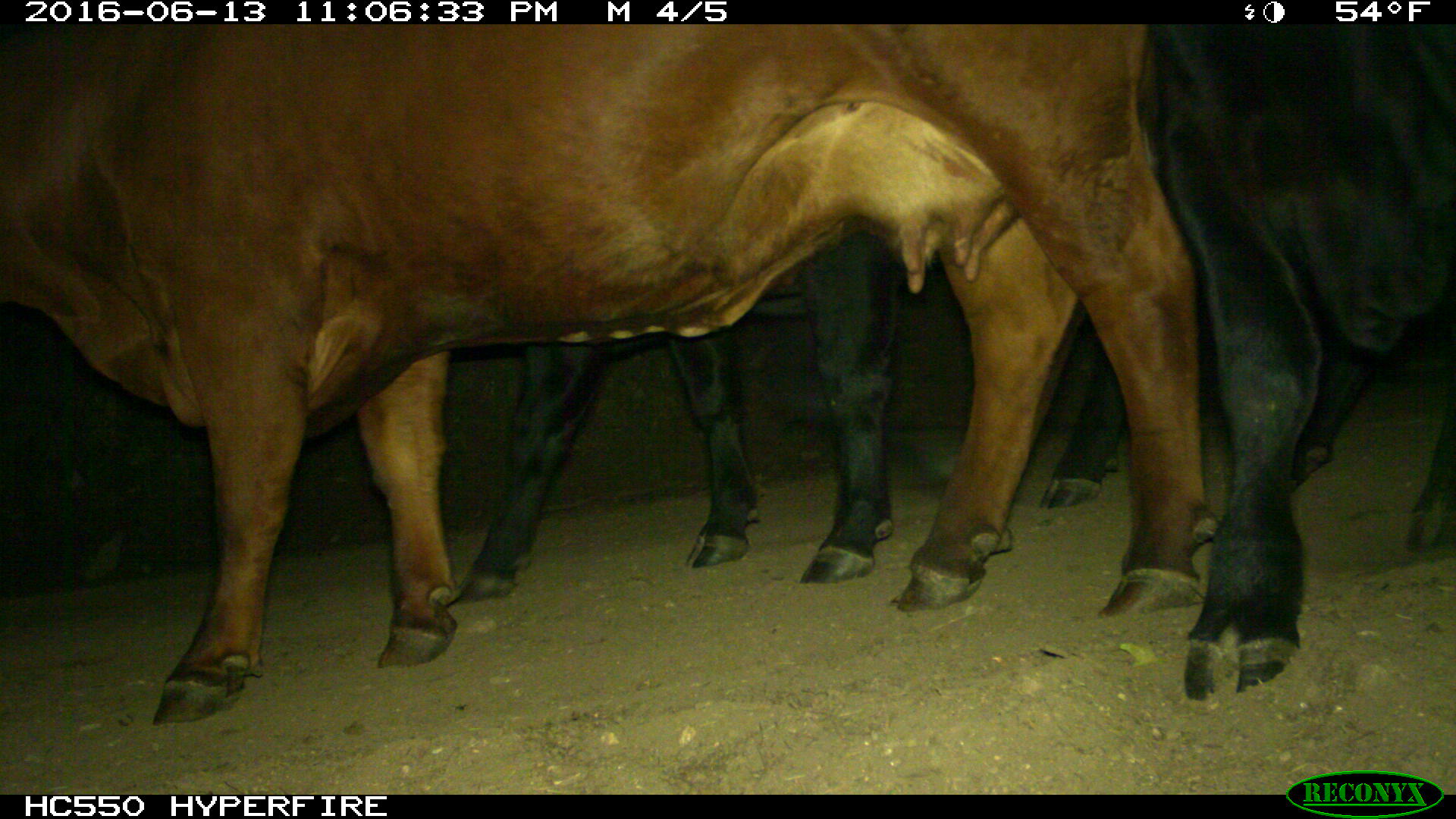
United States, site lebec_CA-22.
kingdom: Animalia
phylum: Chordata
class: Mammalia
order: Artiodactyla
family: Bovidae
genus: Bos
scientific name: Bos taurus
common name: domestic cow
Bos taurus (domestic cow).